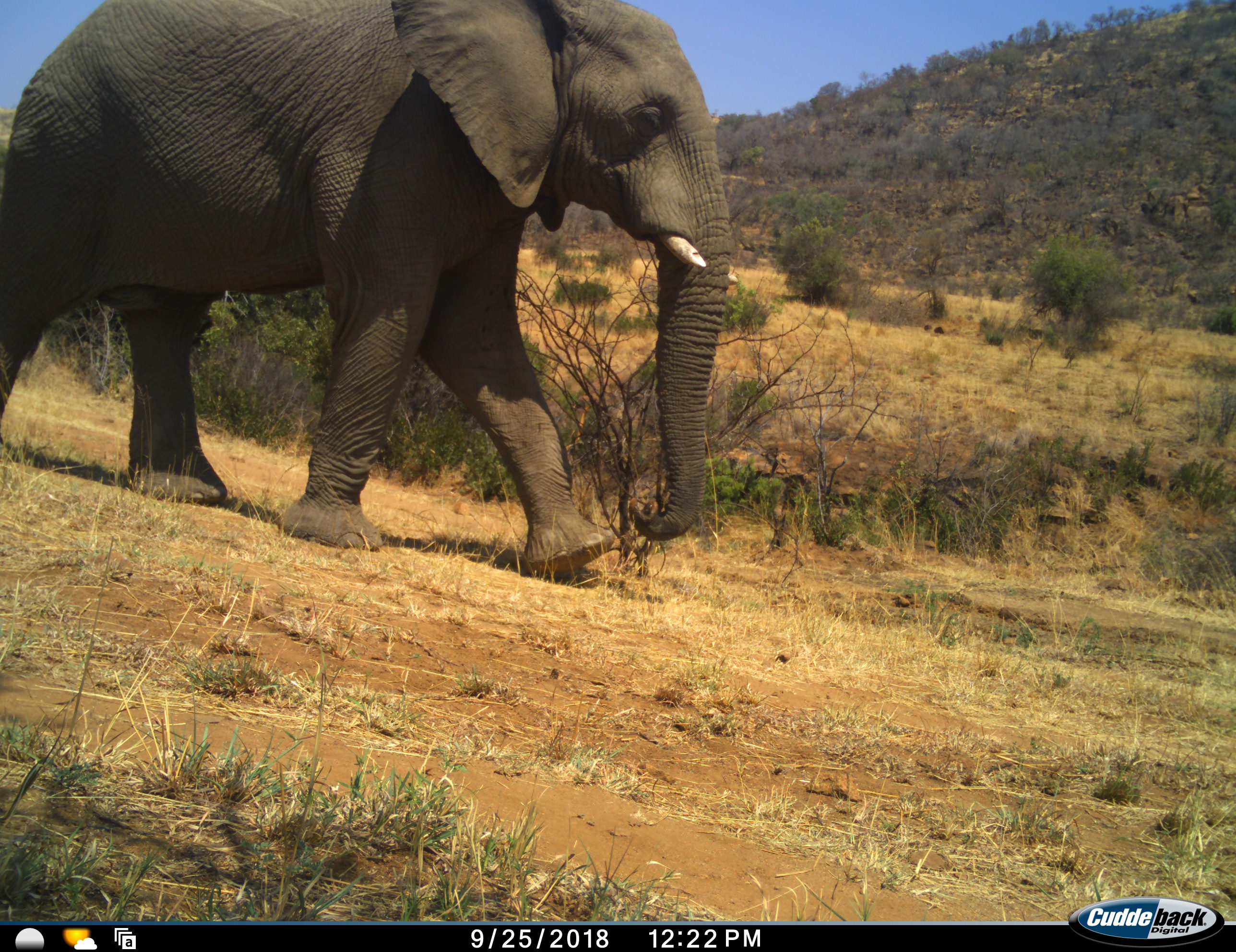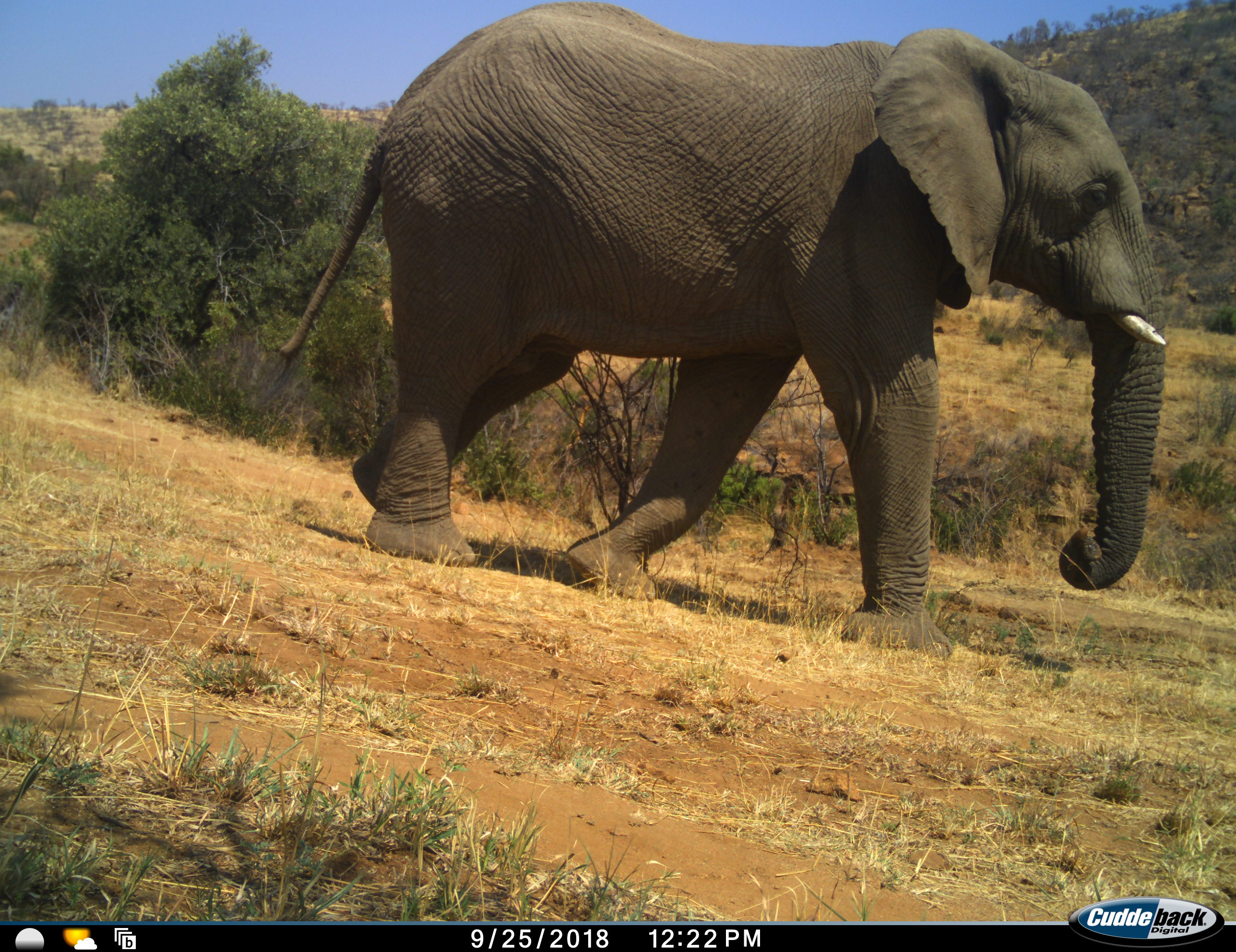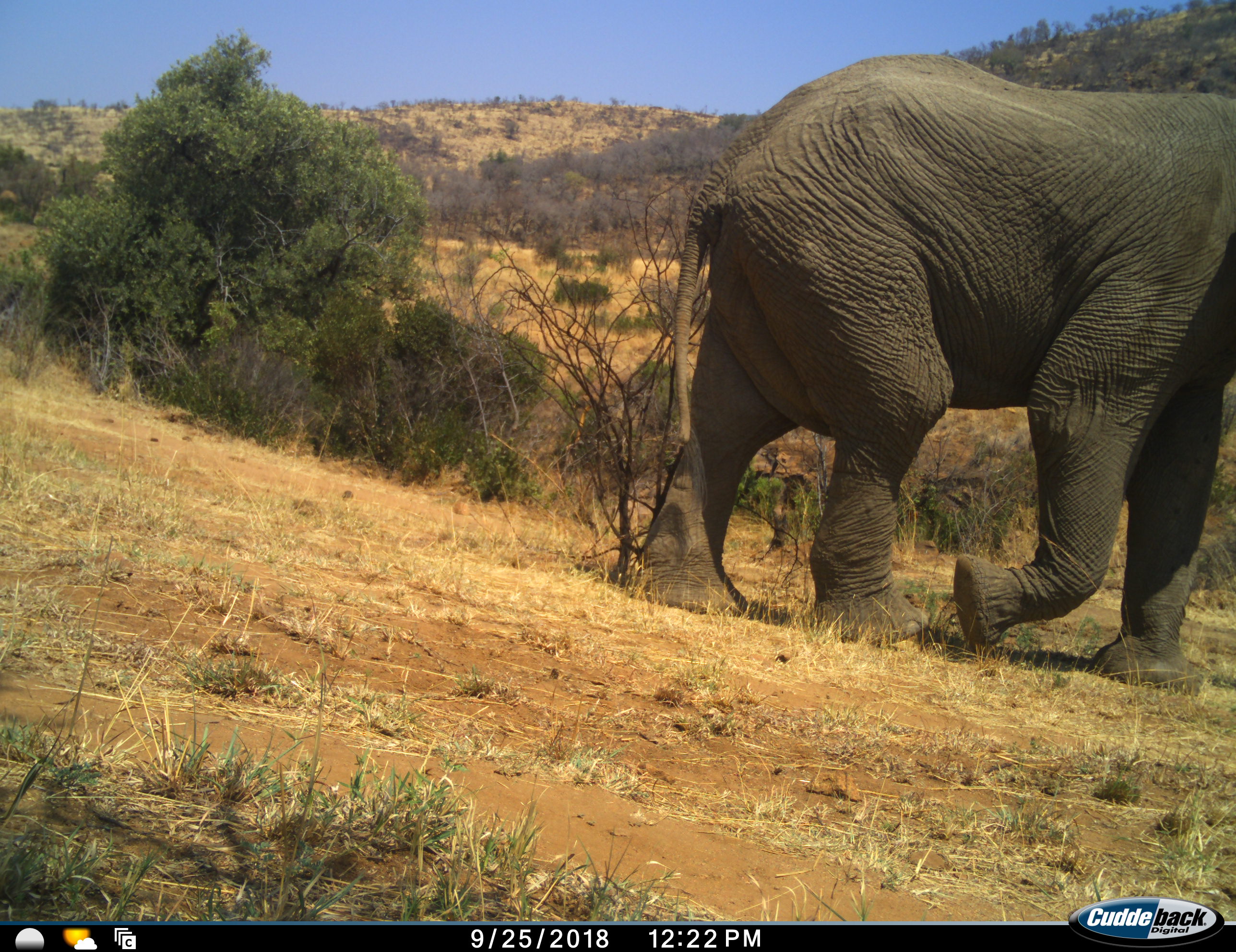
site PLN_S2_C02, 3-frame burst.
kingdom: Animalia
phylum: Chordata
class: Mammalia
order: Proboscidea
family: Elephantidae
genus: Loxodonta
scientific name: Loxodonta africana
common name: african bush elephant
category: elephant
Elephant (african bush elephant) (Loxodonta africana), count 1. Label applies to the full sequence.